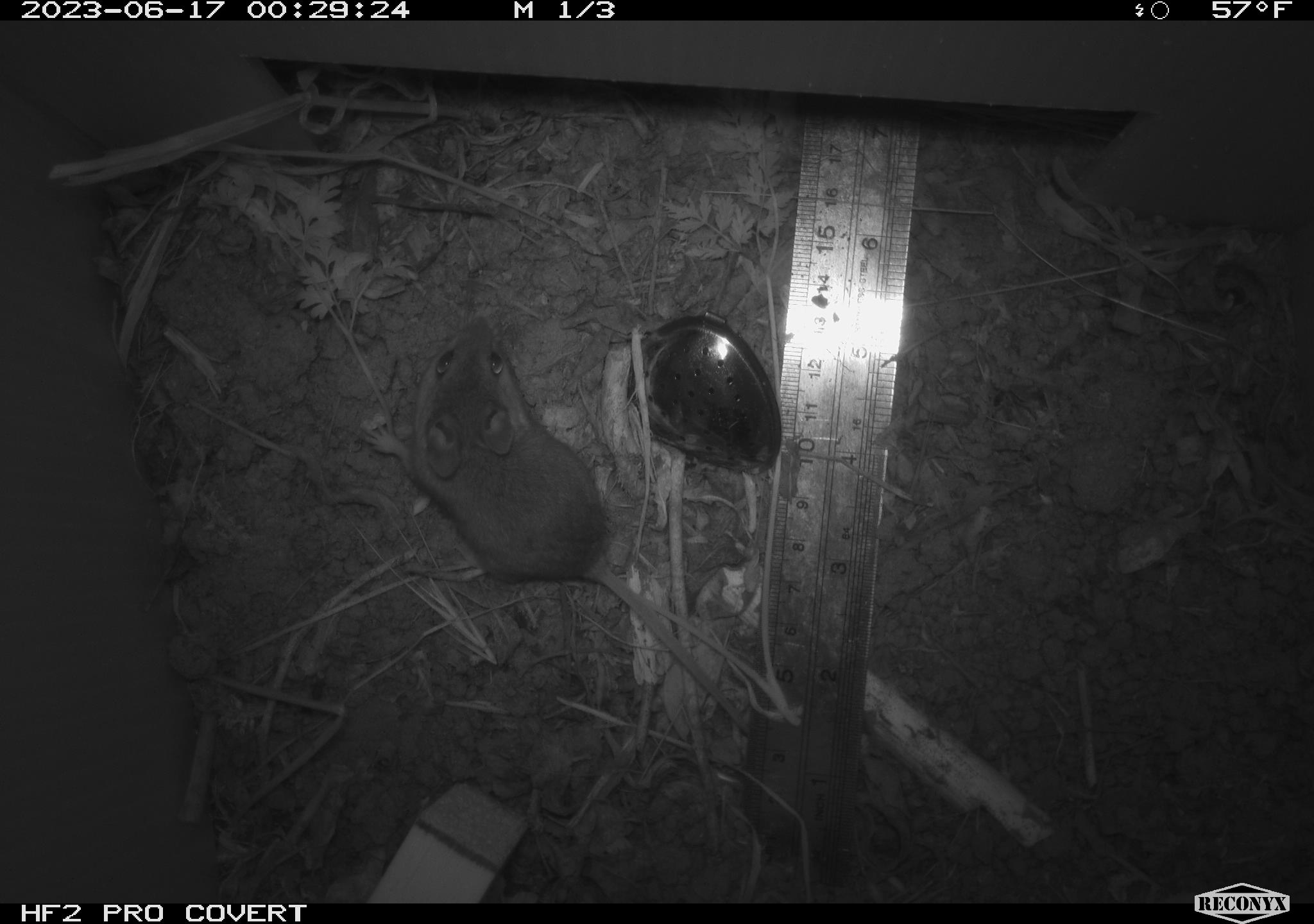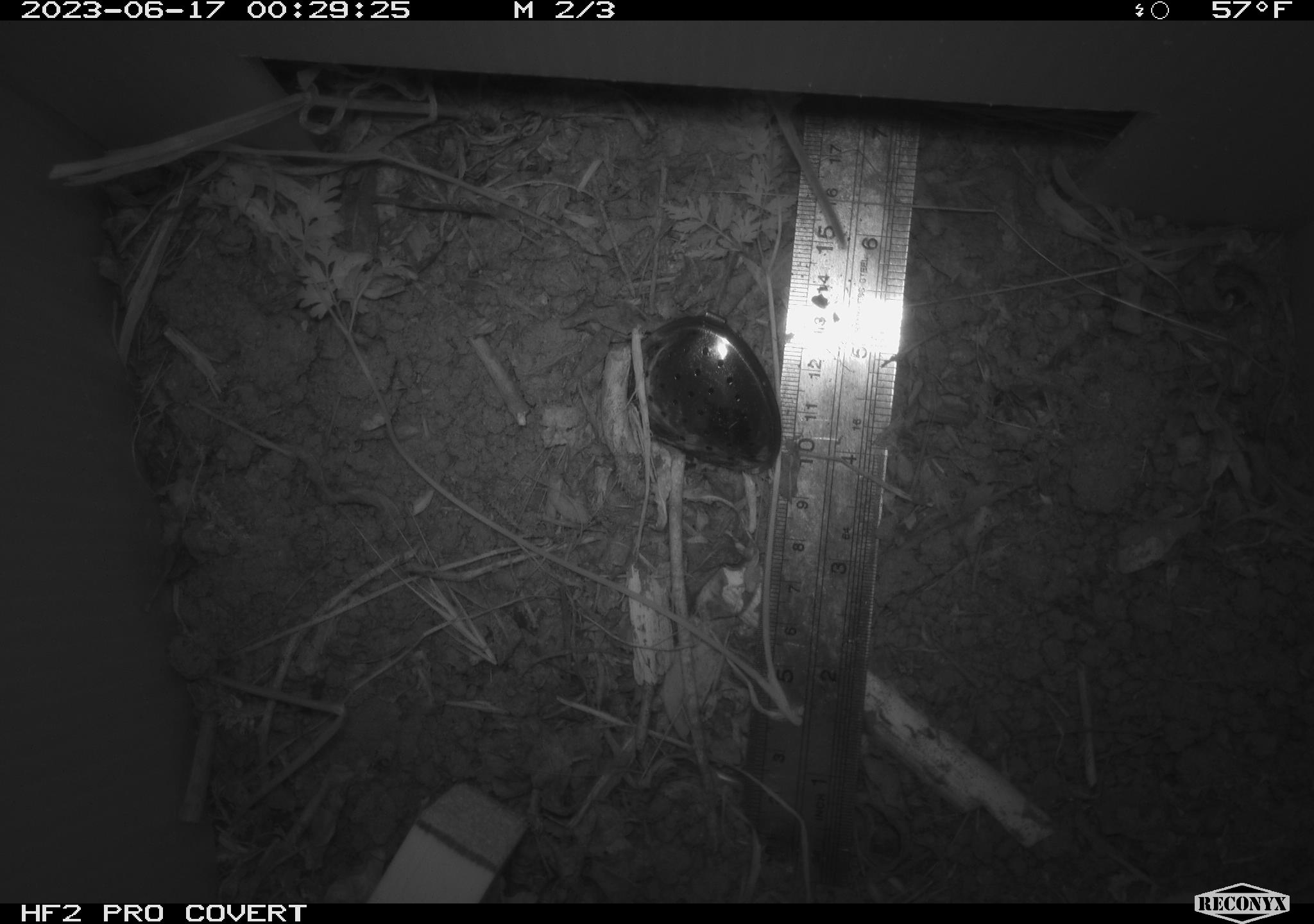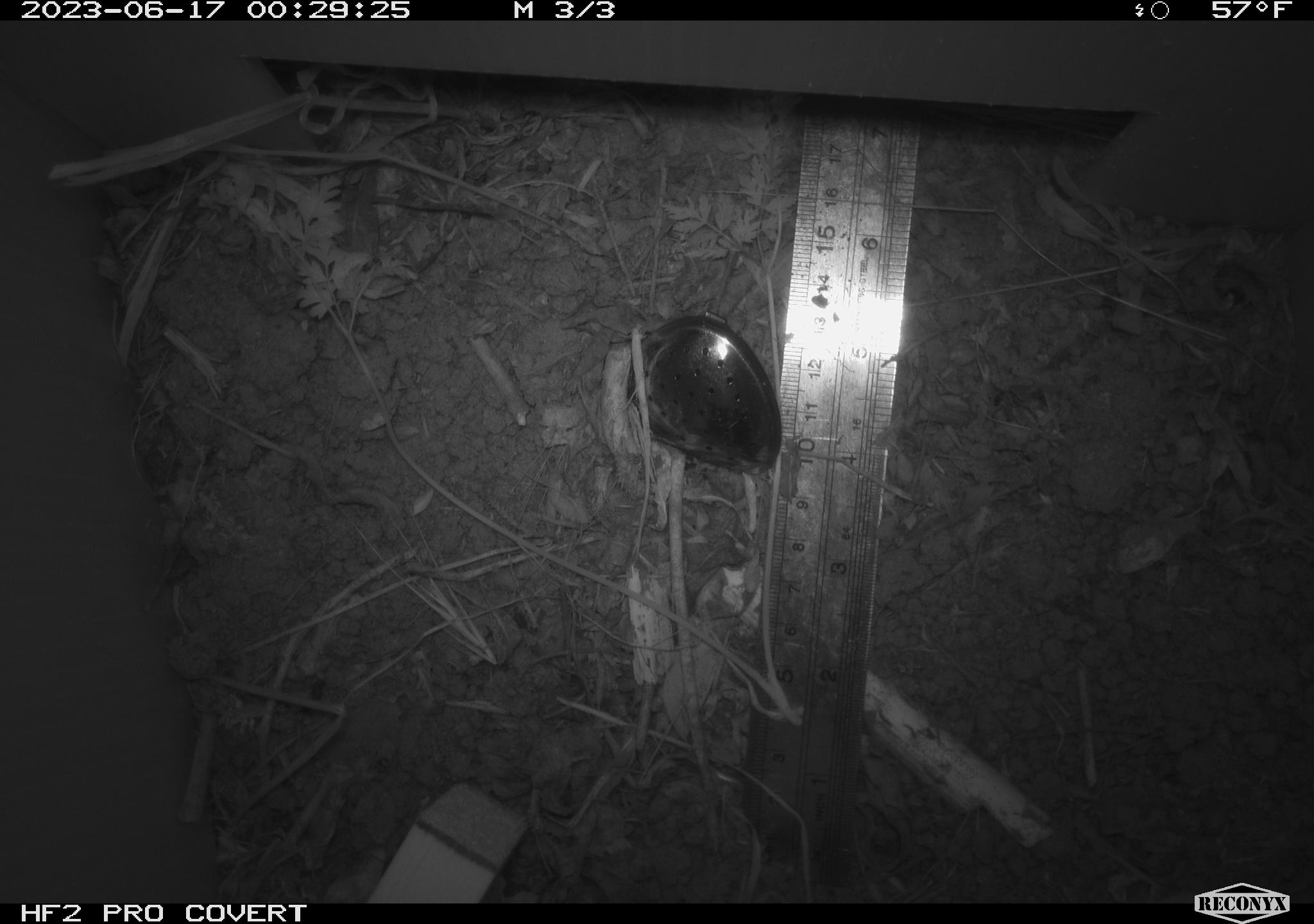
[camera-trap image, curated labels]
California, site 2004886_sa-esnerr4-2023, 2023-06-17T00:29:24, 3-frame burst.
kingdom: Animalia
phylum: Chordata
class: Mammalia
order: Rodentia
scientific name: Rodentia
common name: mouse species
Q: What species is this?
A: Mouse species (Rodentia).